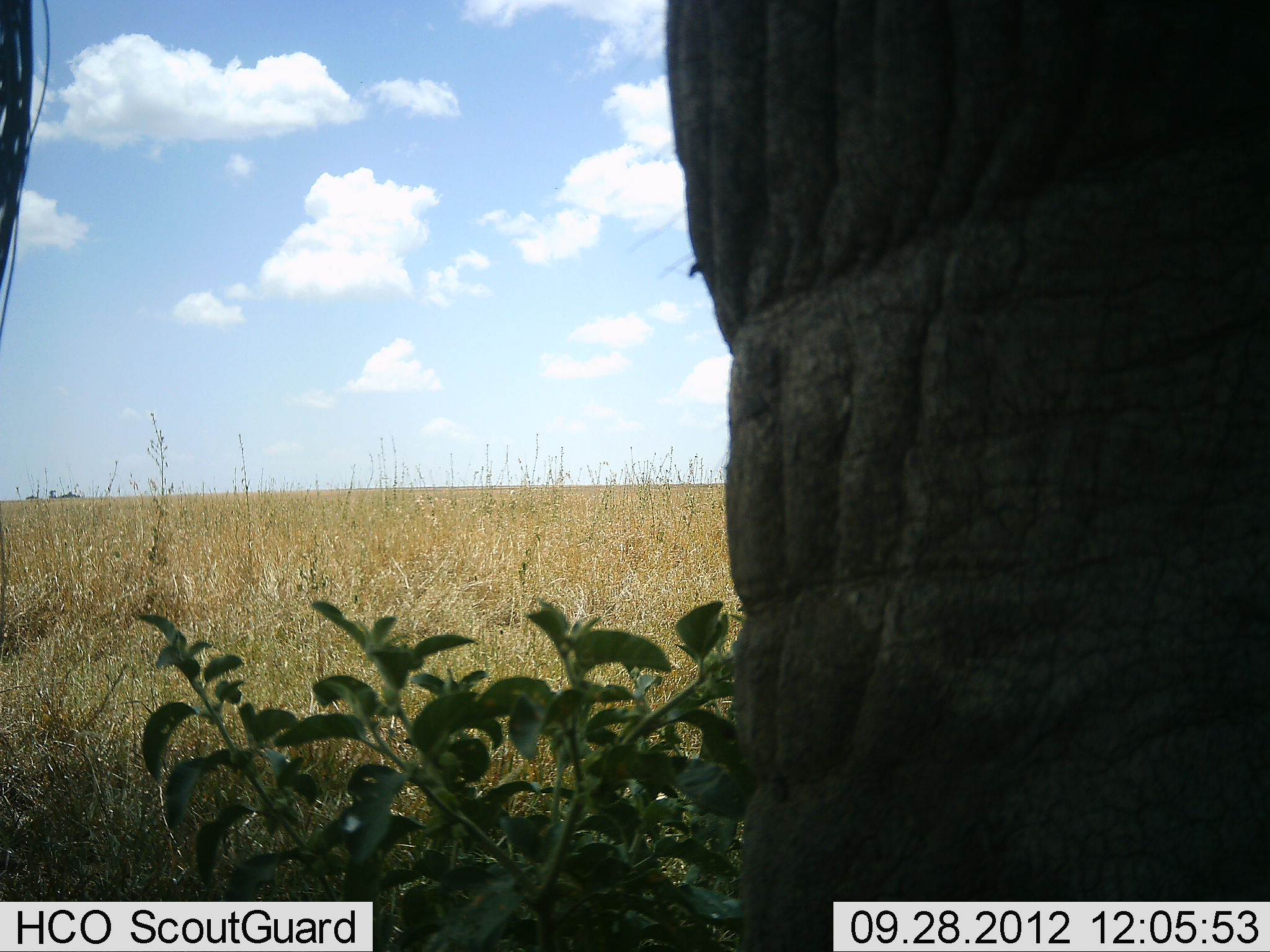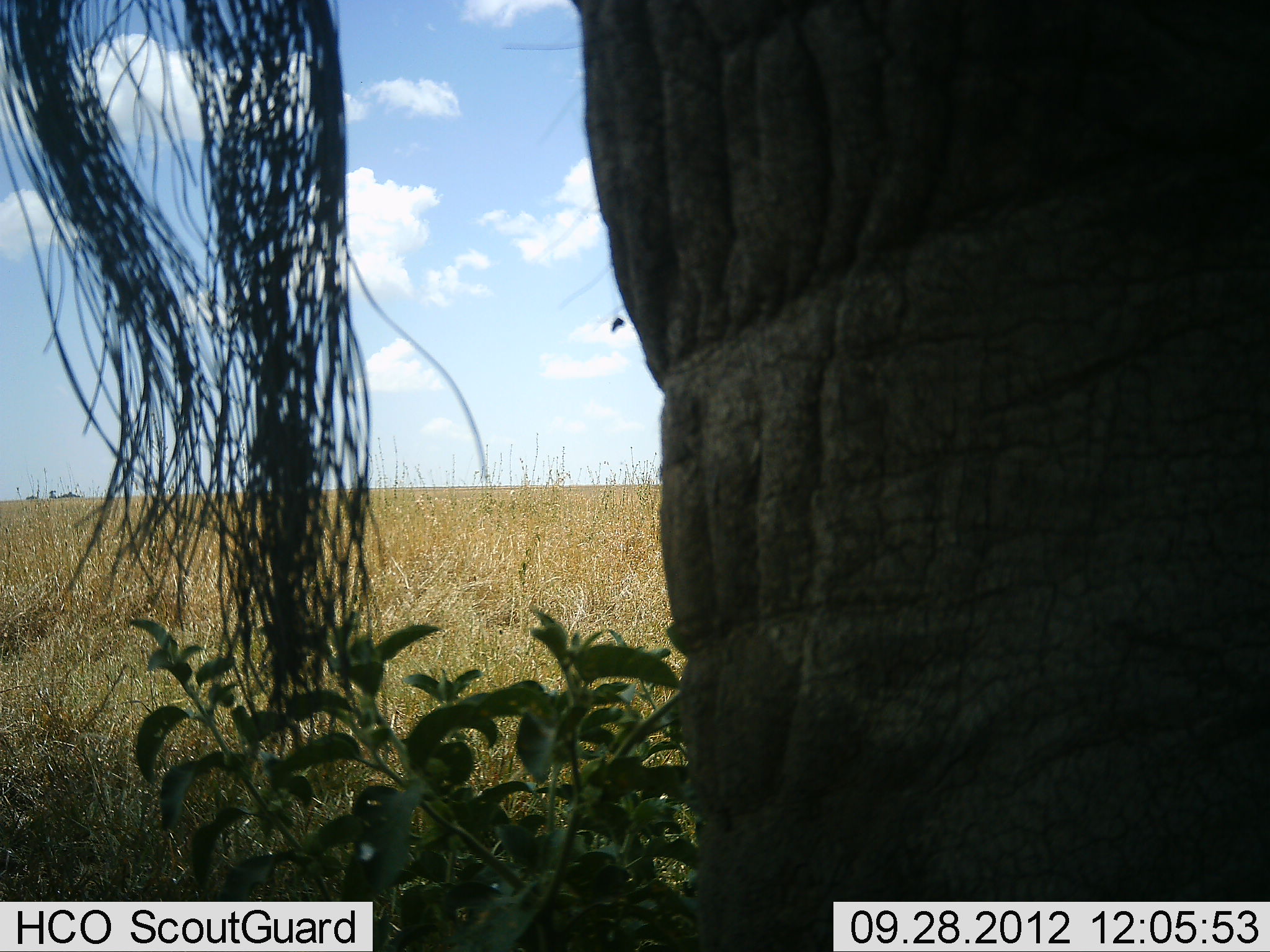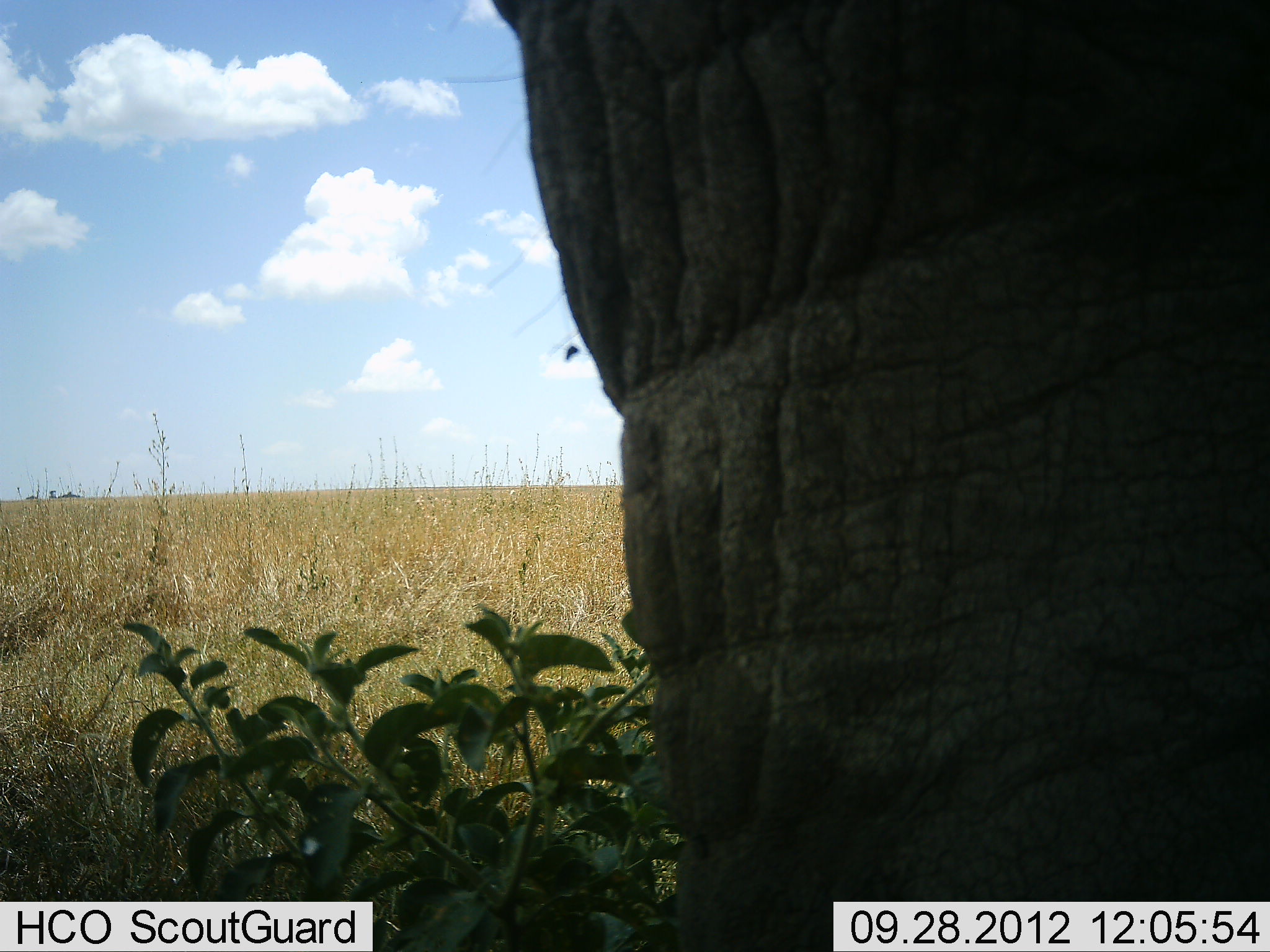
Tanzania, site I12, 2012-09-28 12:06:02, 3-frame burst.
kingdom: Animalia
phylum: Chordata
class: Mammalia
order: Proboscidea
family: Elephantidae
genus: Loxodonta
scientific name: Loxodonta africana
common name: african bush elephant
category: elephant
Elephant (african bush elephant) (Loxodonta africana), count 1. Behavior (volunteer vote fractions): standing 75%, resting 0%, moving 25%, interacting 0%. Young present (vote fraction): 0%. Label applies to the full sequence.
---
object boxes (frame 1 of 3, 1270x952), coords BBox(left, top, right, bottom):
animal: BBox(1, 1, 1270, 952)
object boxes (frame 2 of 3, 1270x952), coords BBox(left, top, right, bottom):
animal: BBox(1, 1, 1270, 952)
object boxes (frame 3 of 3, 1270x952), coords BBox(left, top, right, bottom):
animal: BBox(487, 0, 1270, 952)